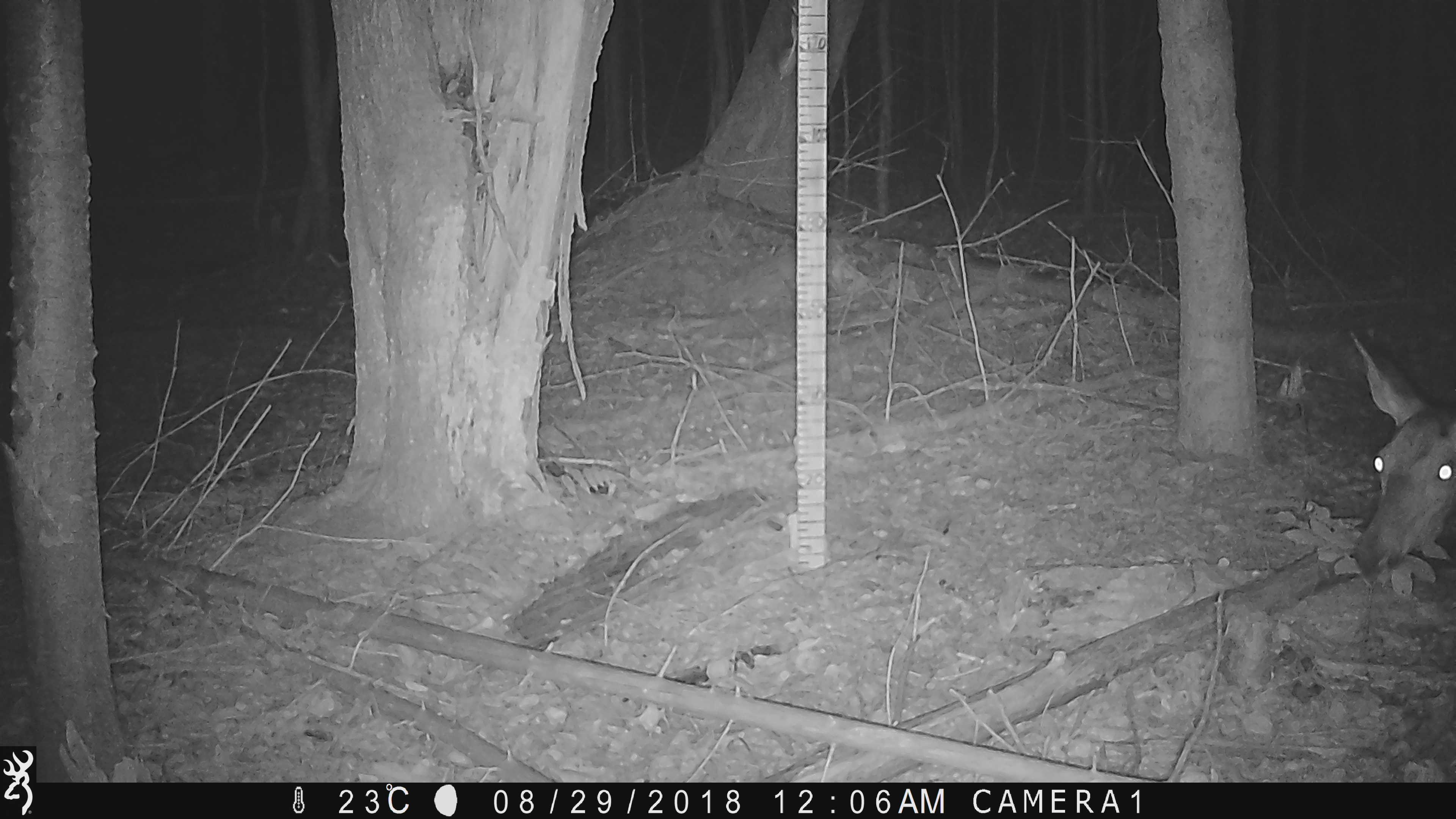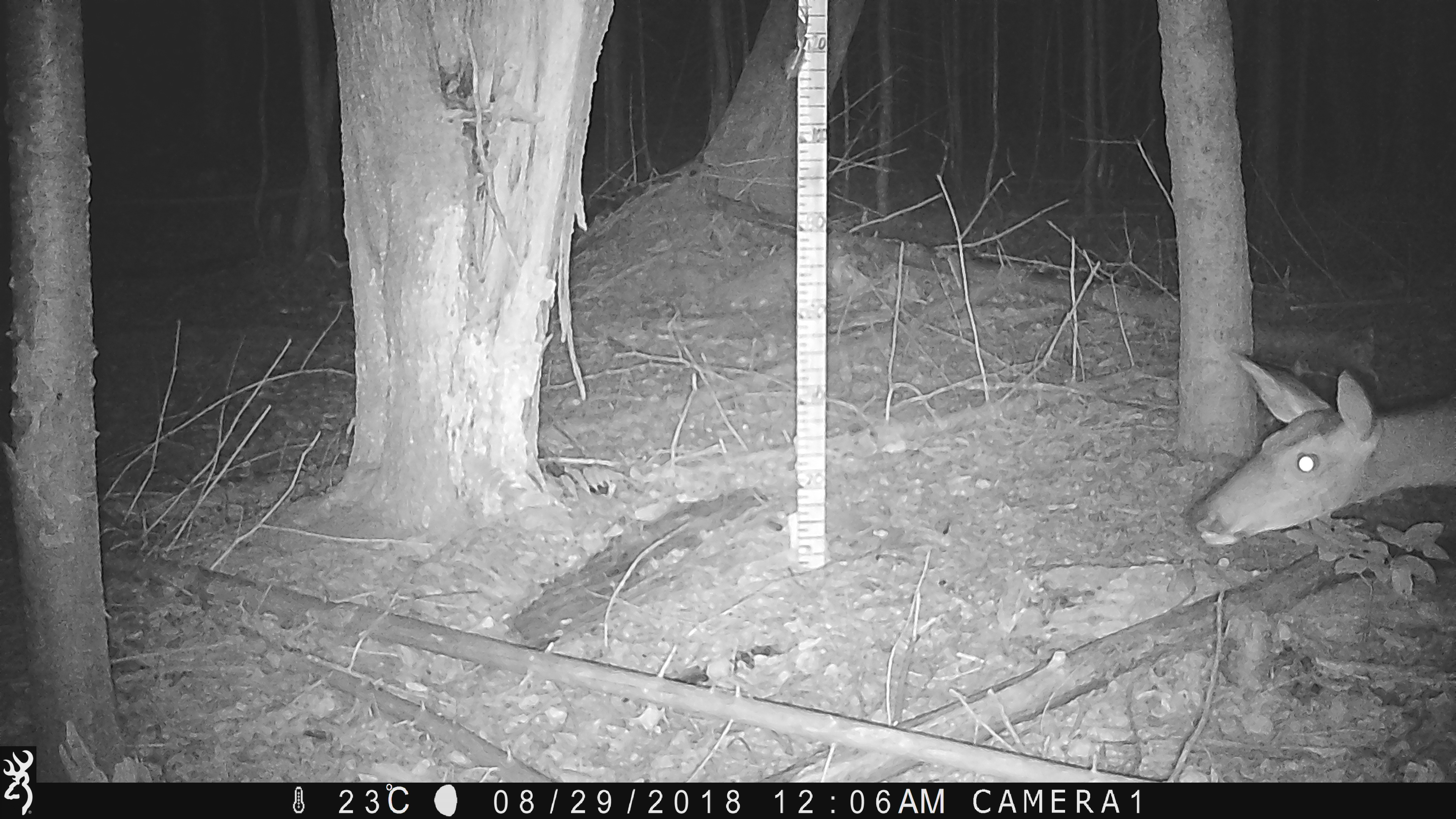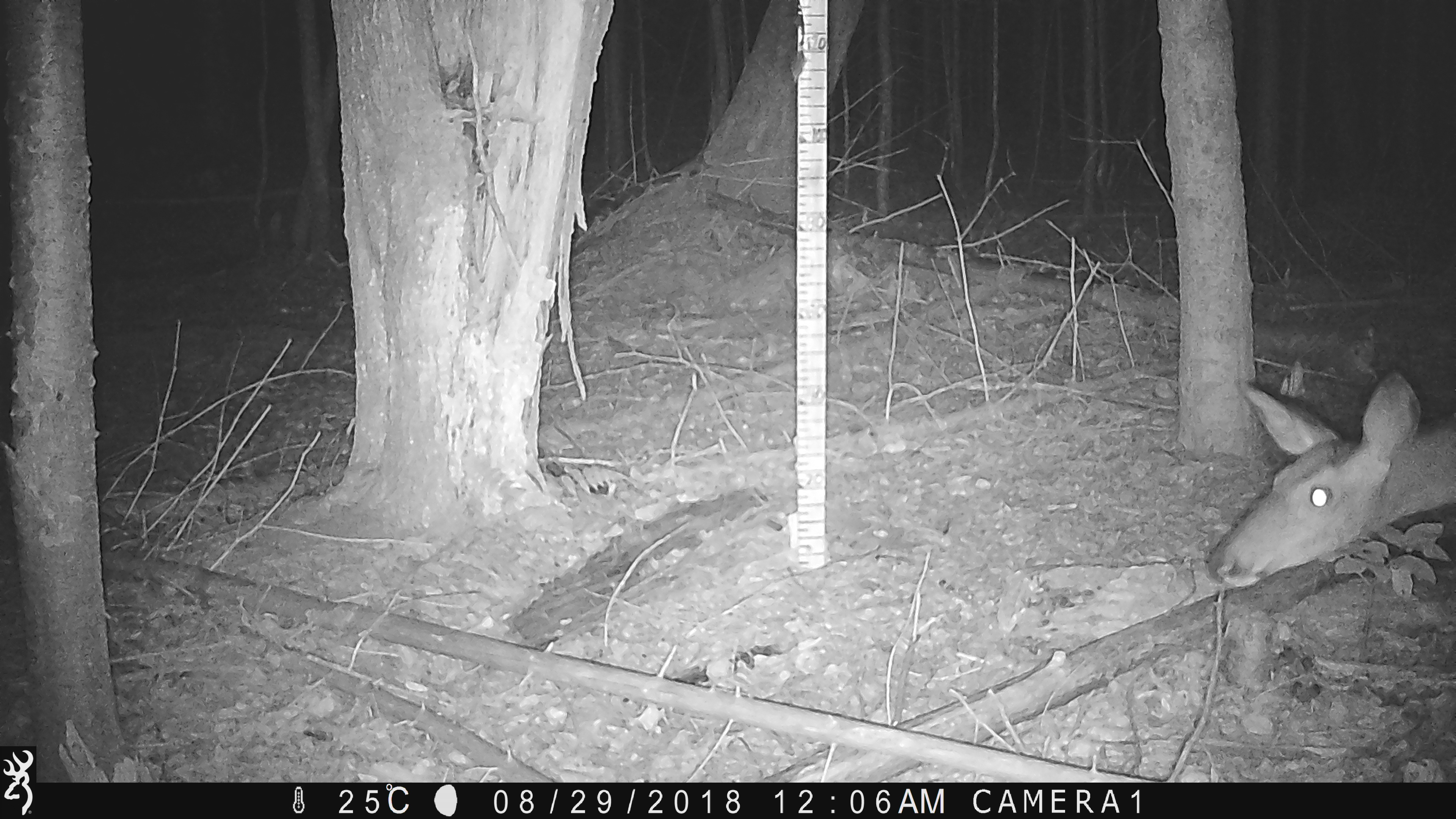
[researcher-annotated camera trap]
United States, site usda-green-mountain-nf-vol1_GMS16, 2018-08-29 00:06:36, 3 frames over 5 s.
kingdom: Animalia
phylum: Chordata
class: Mammalia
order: Artiodactyla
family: Cervidae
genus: Odocoileus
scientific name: Odocoileus virginianus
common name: white-tailed deer